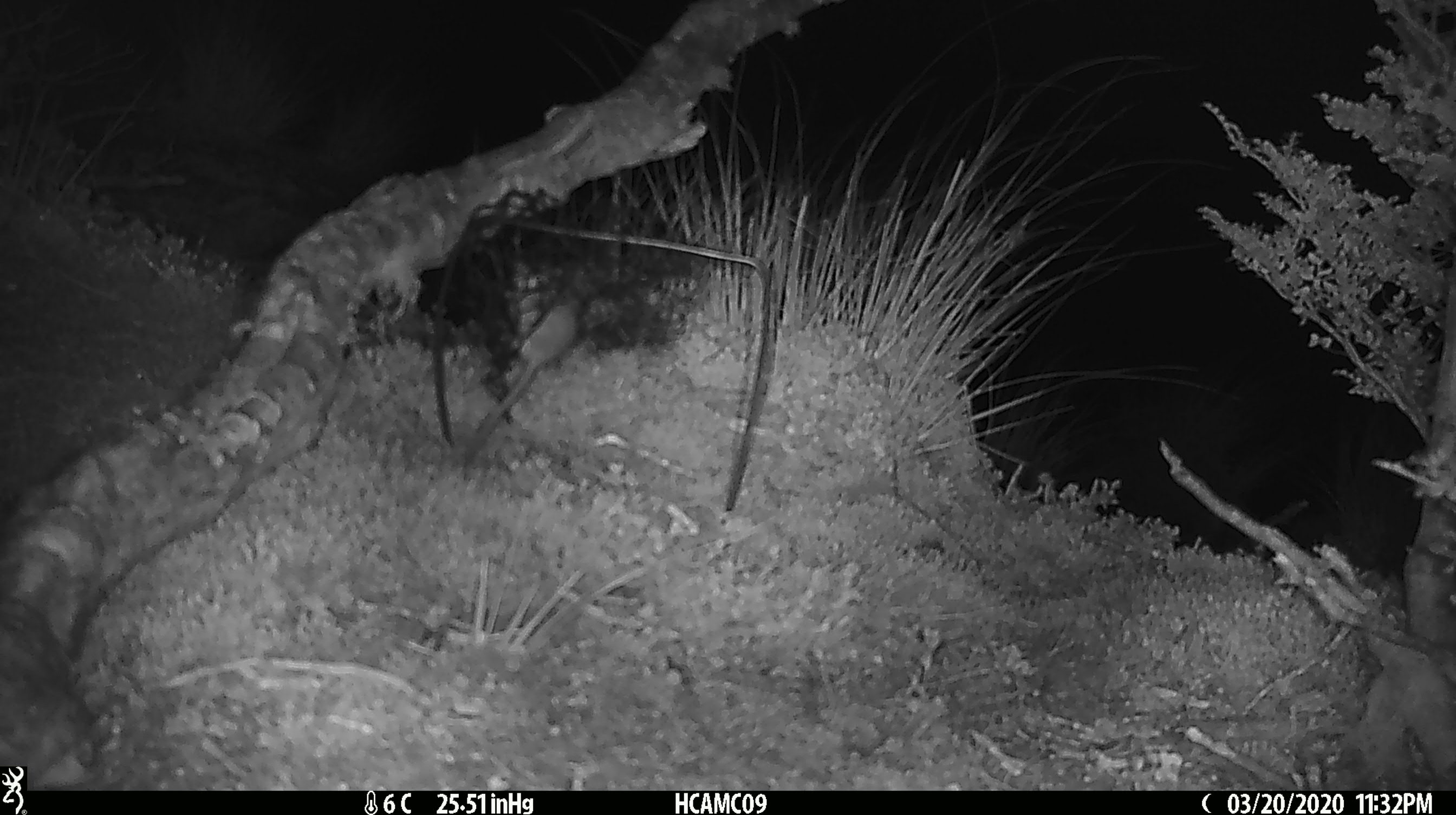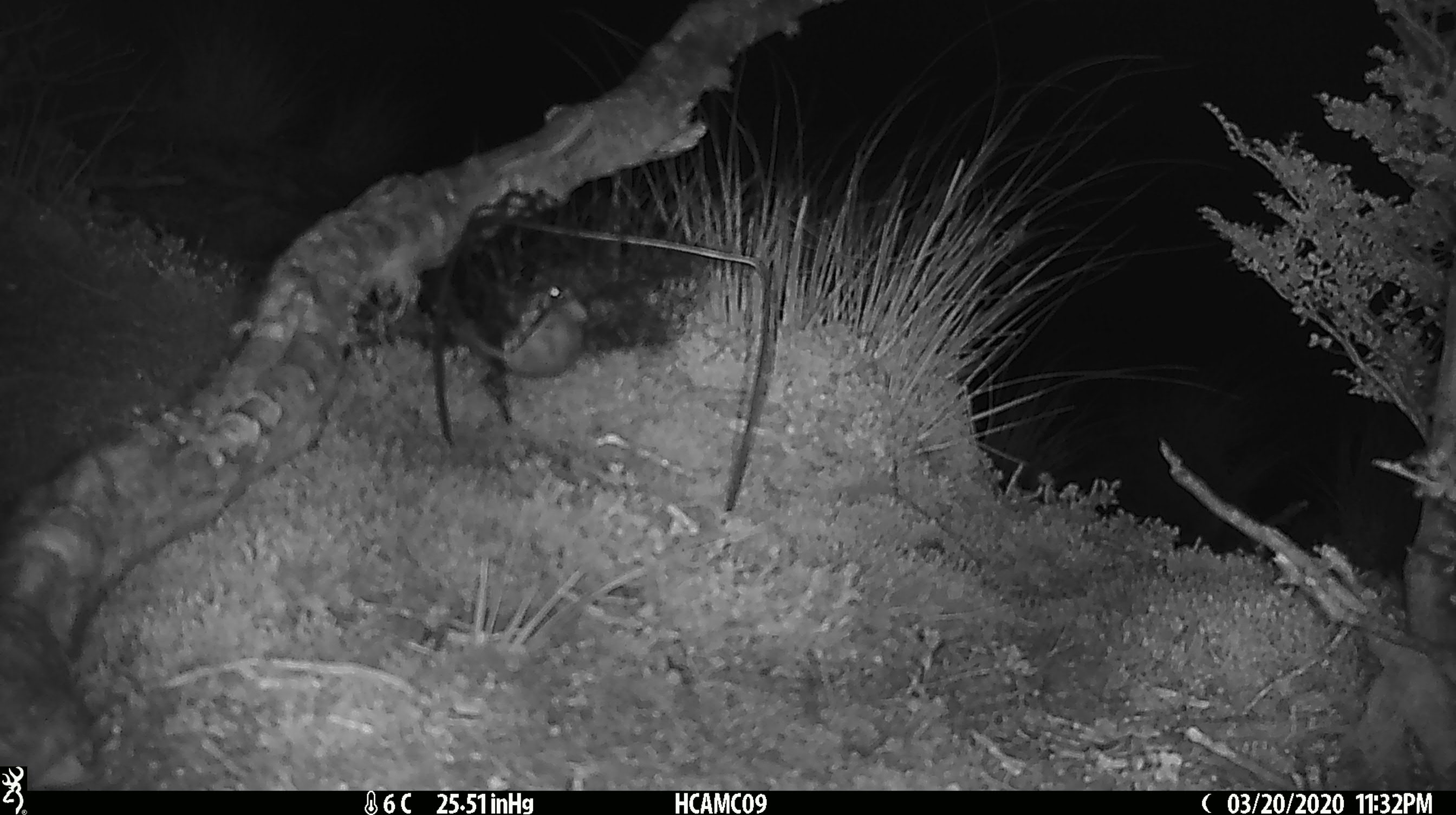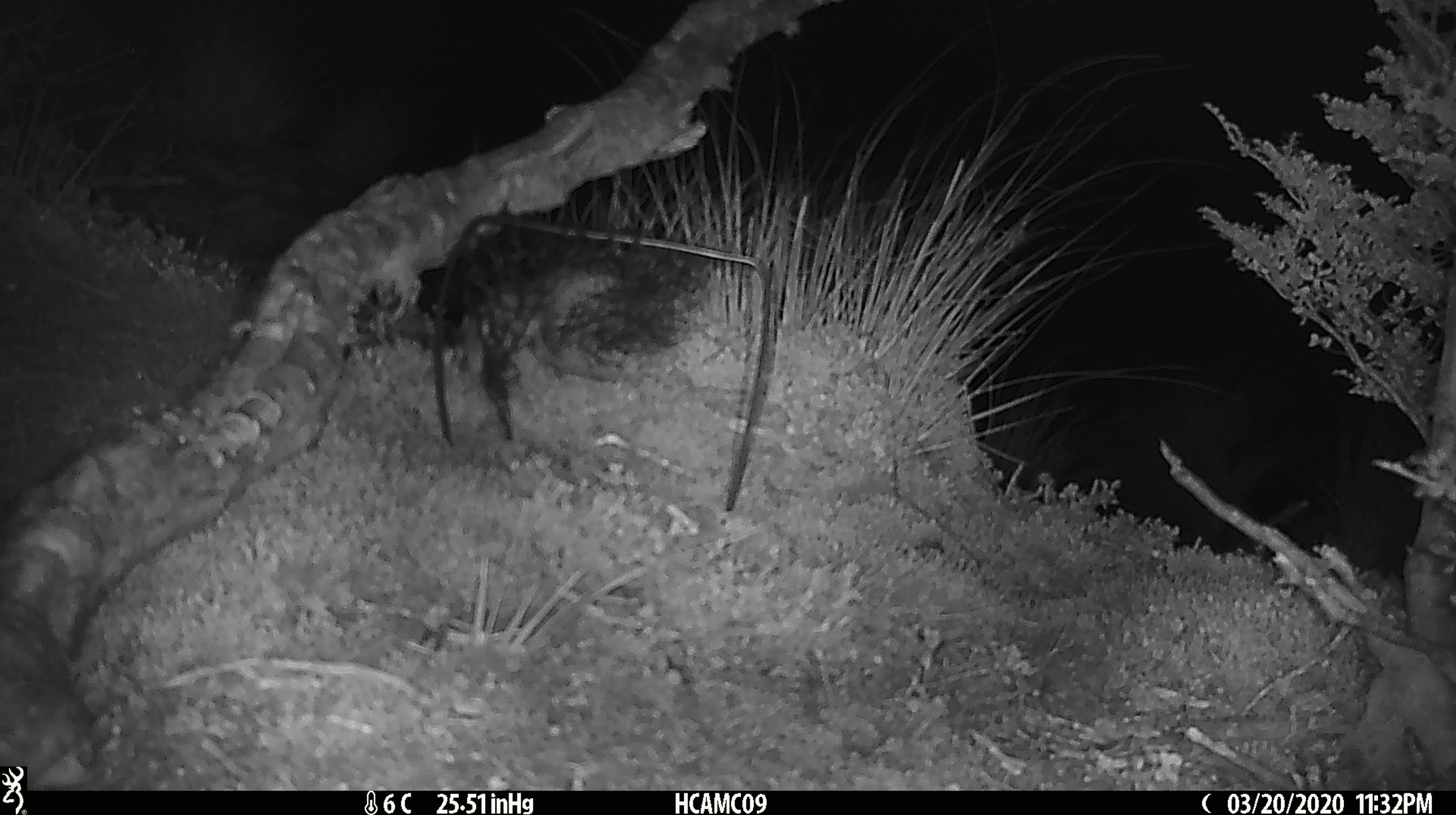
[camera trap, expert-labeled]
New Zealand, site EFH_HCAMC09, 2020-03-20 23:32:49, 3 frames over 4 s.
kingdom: Animalia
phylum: Chordata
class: Mammalia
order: Rodentia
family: Muridae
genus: Mus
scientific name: Mus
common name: mouse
Mouse (Mus).